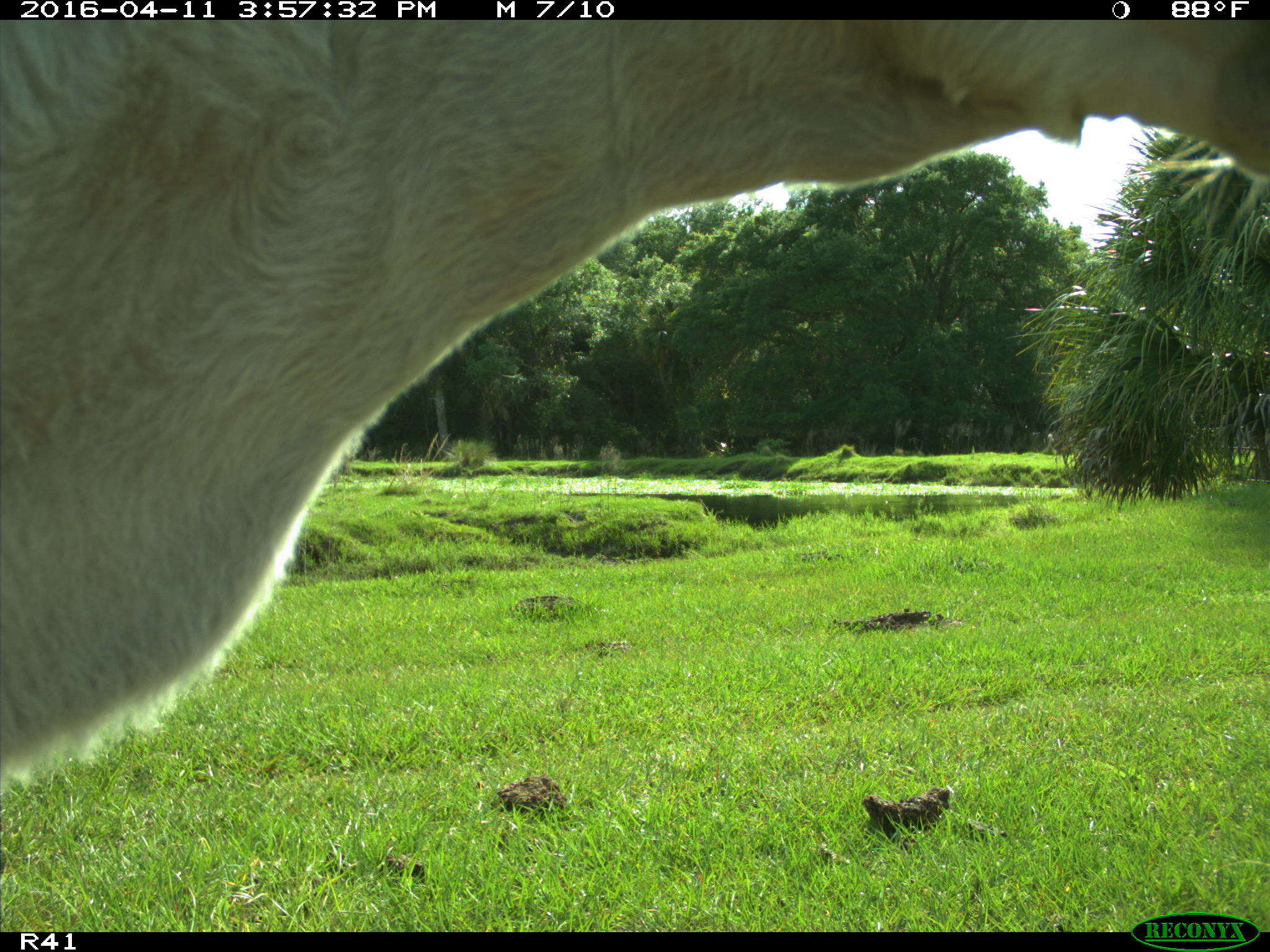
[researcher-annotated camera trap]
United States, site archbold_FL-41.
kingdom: Animalia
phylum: Chordata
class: Mammalia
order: Artiodactyla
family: Bovidae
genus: Bos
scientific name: Bos taurus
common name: domestic cow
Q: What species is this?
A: Bos taurus (domestic cow).